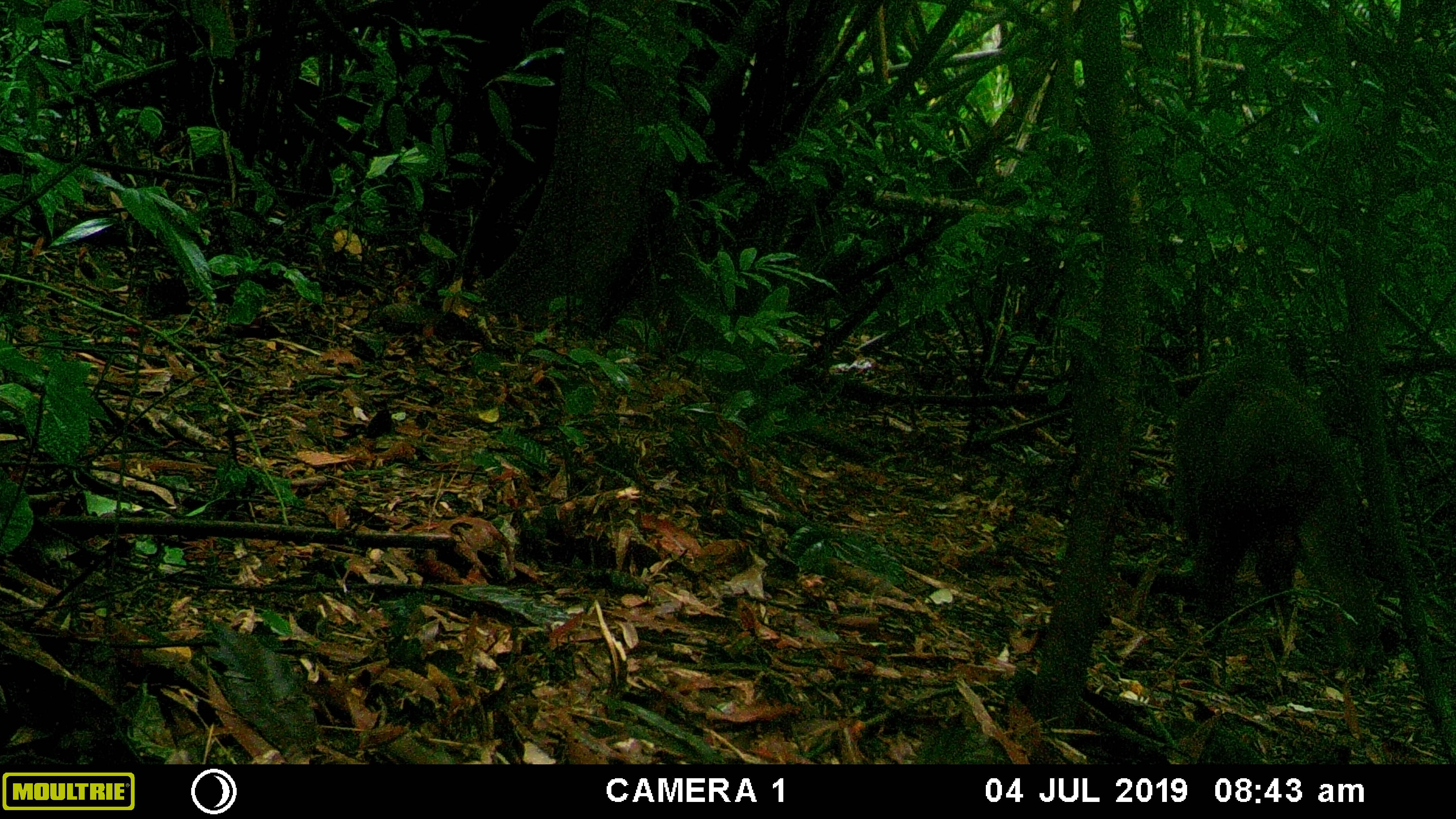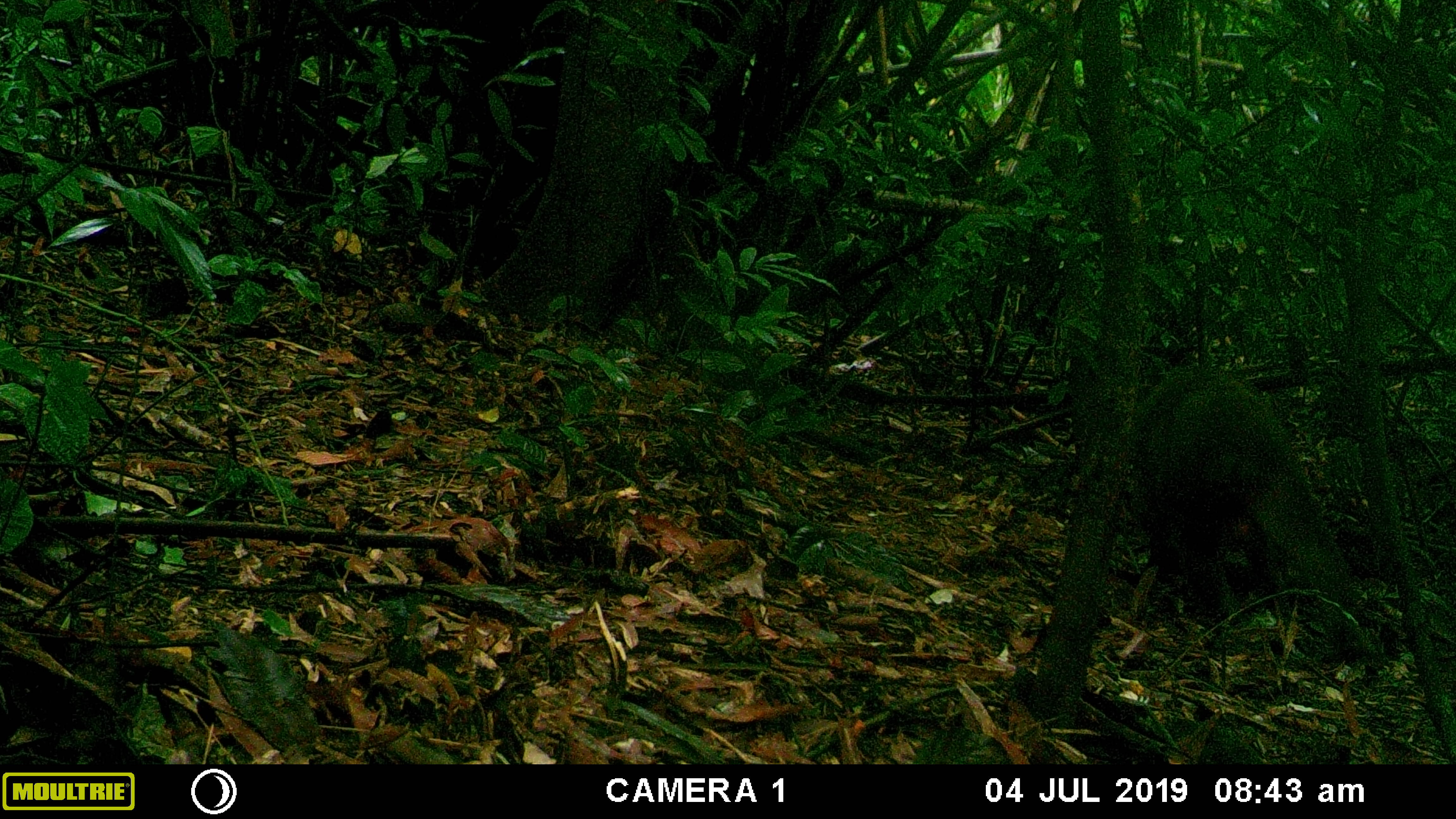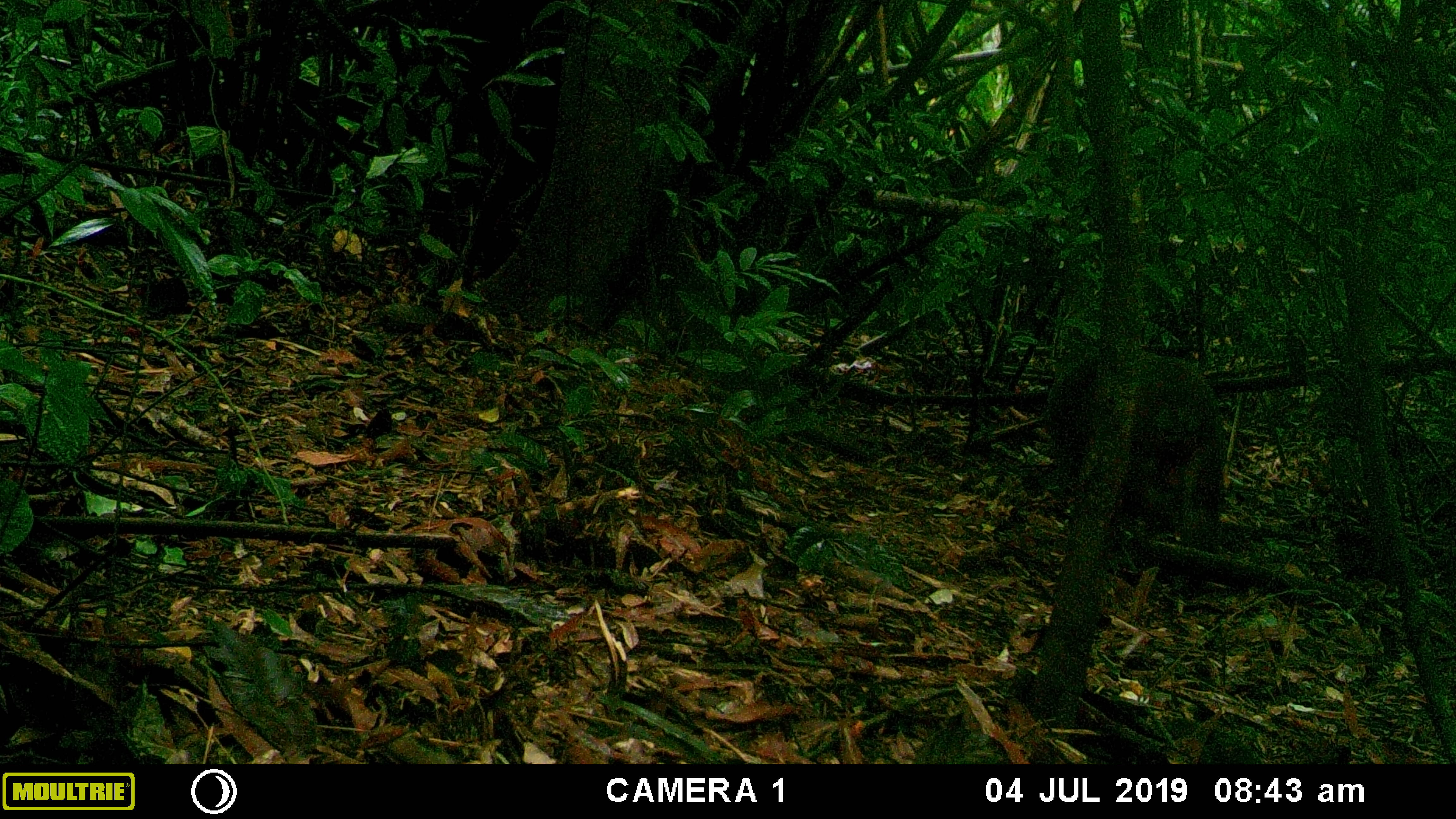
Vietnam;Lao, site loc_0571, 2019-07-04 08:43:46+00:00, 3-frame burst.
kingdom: Animalia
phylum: Chordata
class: Mammalia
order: Primates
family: Cercopithecidae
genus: Macaca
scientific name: Macaca arctoides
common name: stump-tailed macaque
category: stump tailed macaque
Stump tailed macaque (stump-tailed macaque) (Macaca arctoides). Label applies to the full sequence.